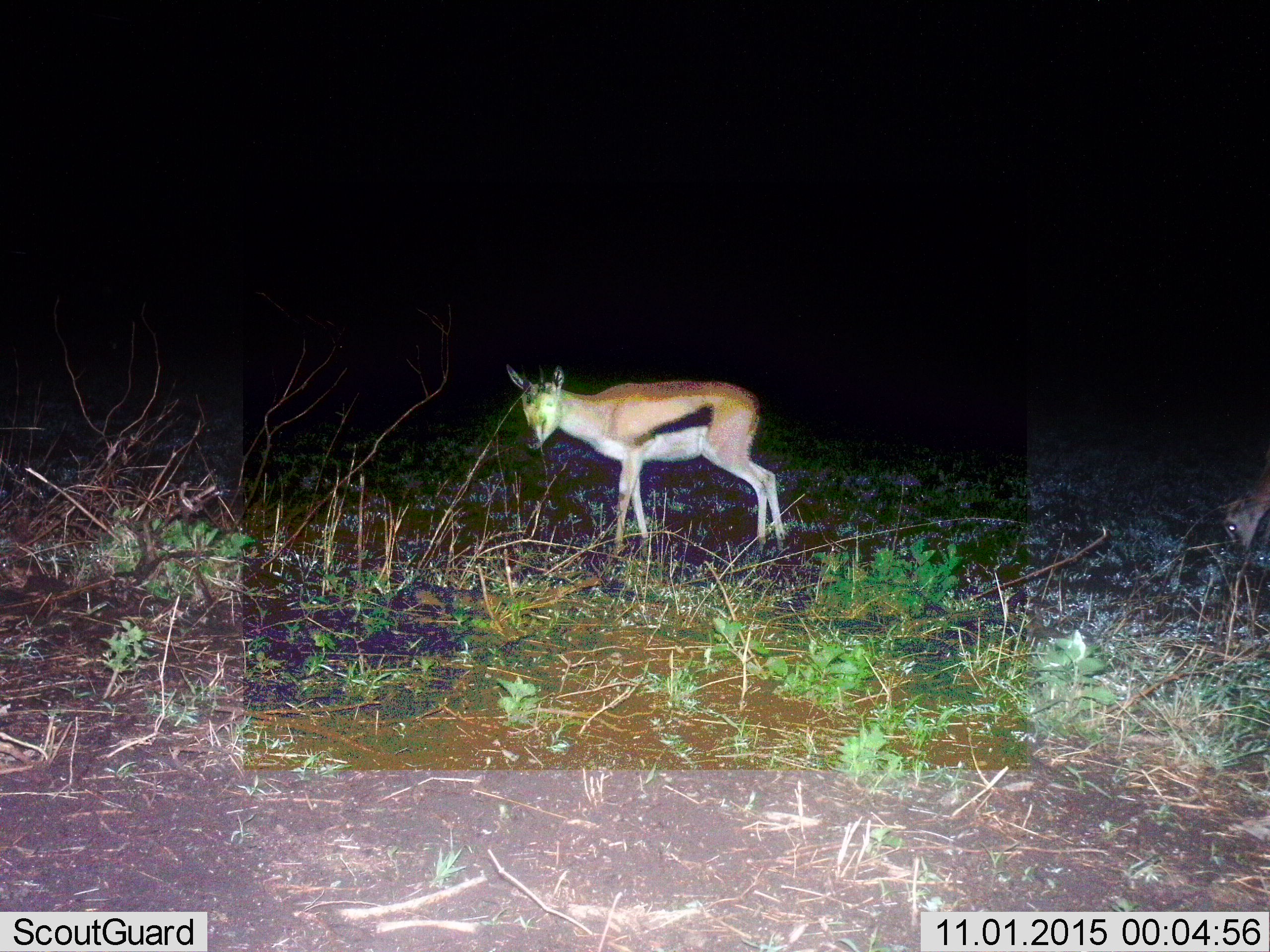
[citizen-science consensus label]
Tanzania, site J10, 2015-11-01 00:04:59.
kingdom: Animalia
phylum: Chordata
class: Mammalia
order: Artiodactyla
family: Bovidae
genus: Eudorcas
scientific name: Eudorcas thomsonii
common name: thomson's gazelle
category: gazellethomsons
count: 2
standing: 100%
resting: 0%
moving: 0%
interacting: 0%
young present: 0%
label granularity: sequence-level